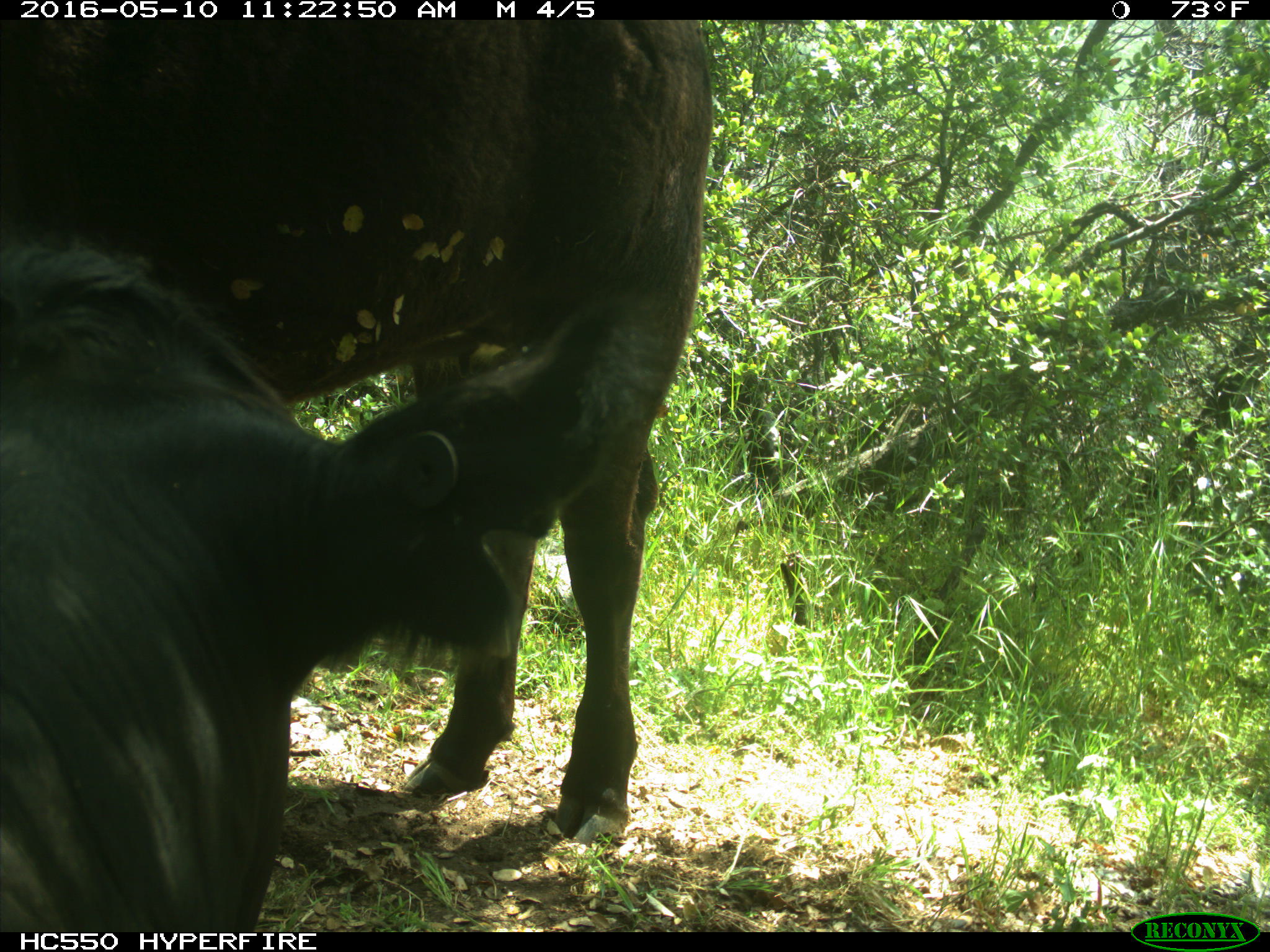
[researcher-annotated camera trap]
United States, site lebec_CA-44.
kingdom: Animalia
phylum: Chordata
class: Mammalia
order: Artiodactyla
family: Bovidae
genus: Bos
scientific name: Bos taurus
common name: domestic cow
Bos taurus (domestic cow).